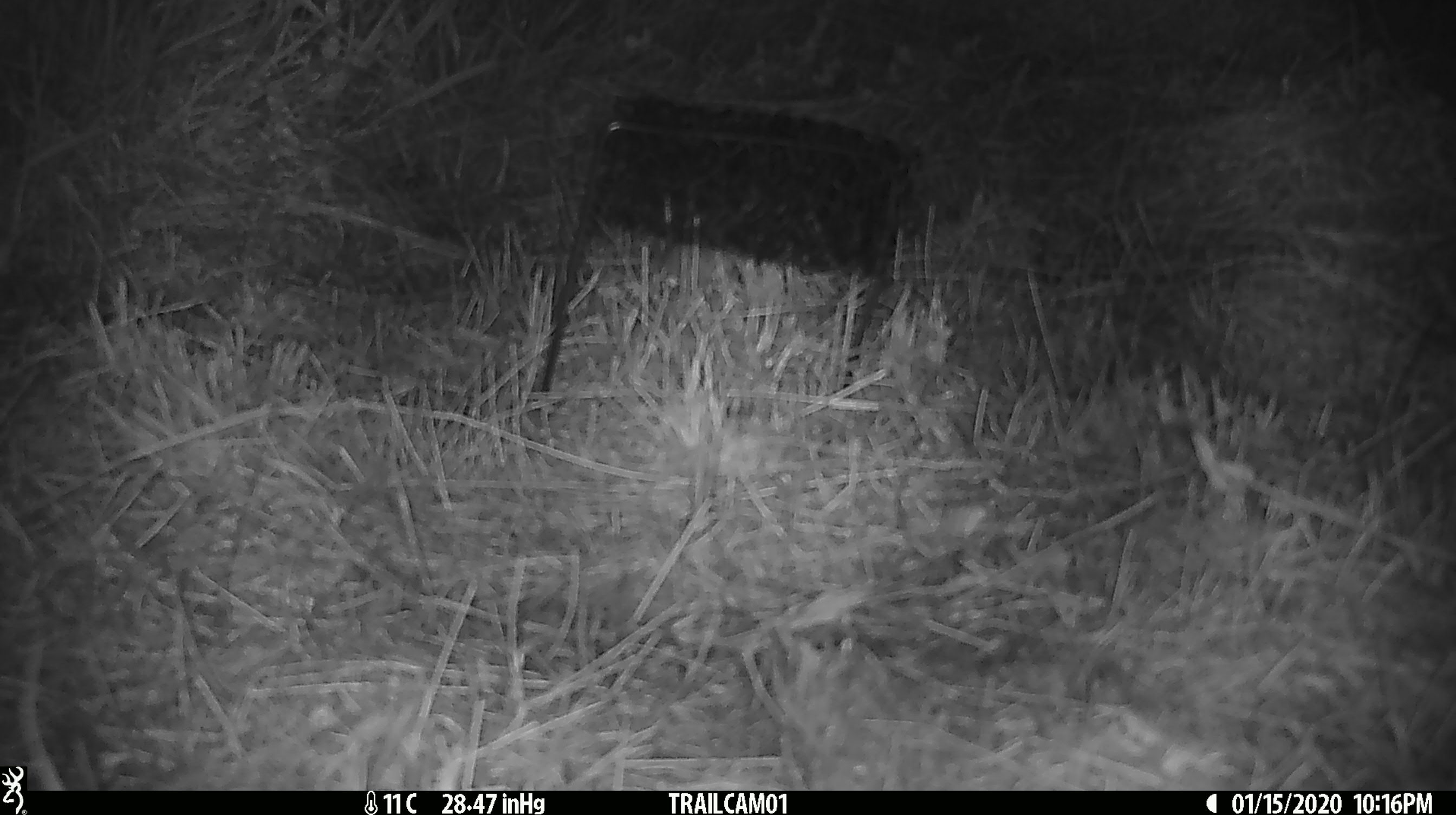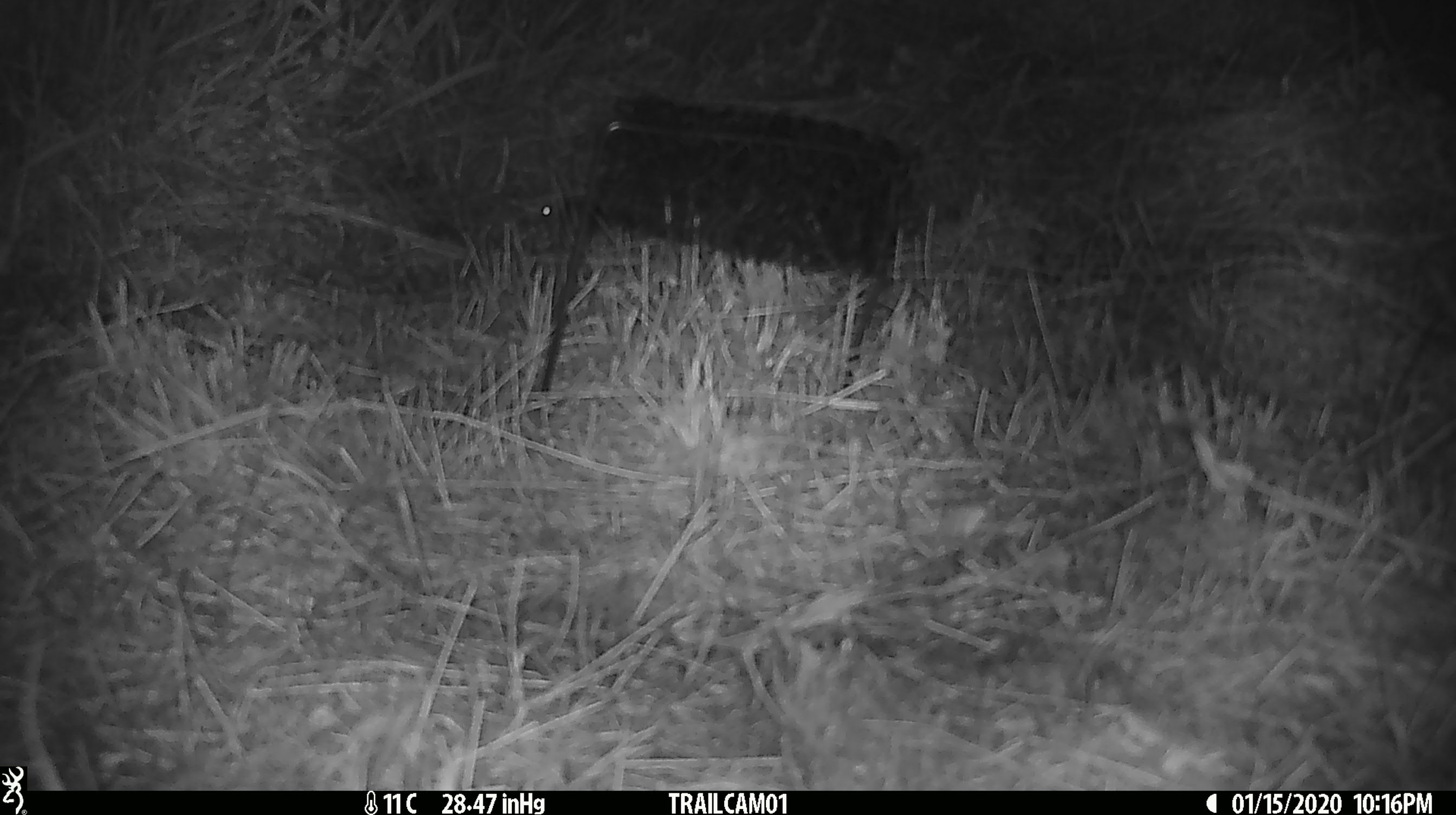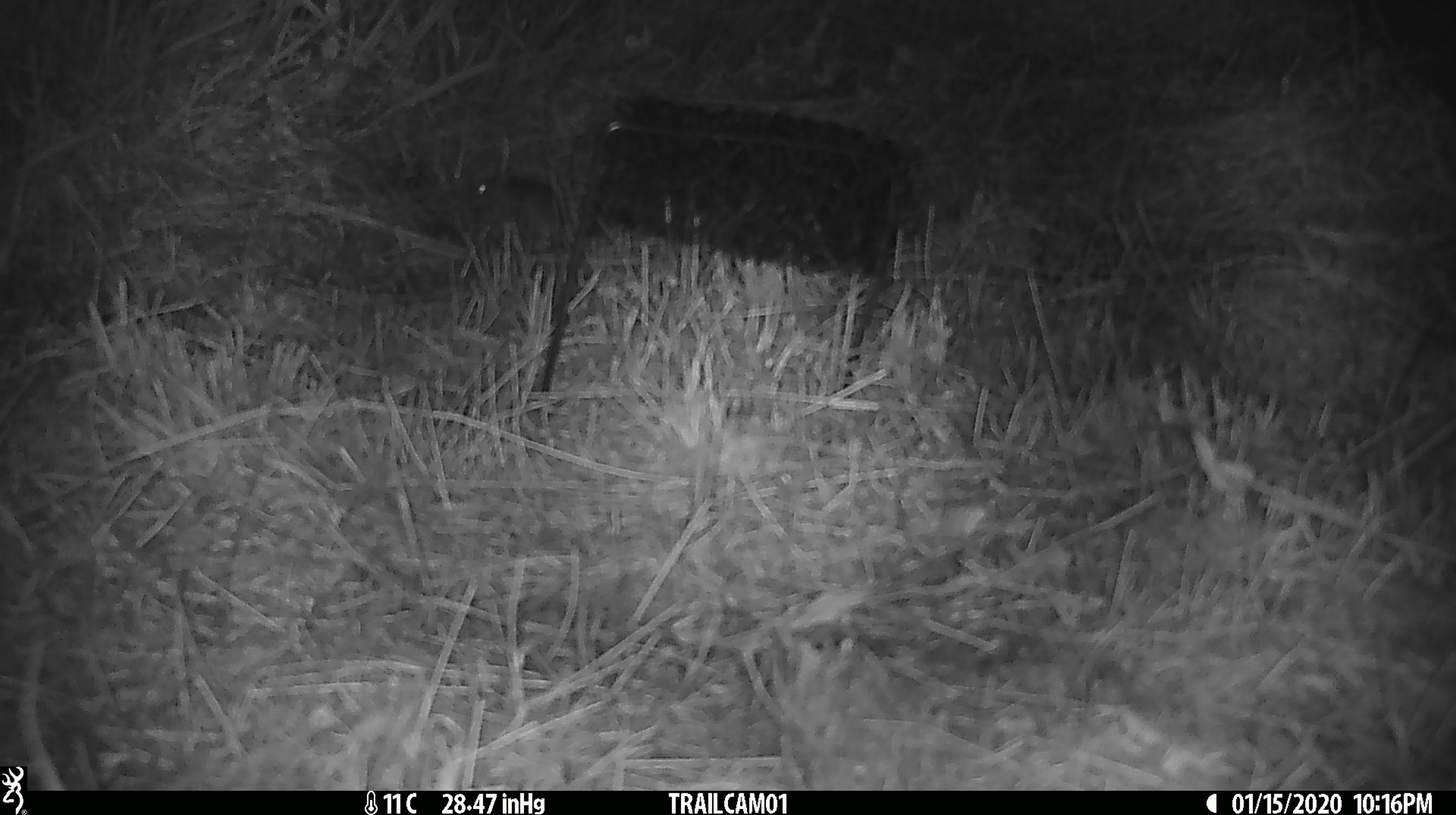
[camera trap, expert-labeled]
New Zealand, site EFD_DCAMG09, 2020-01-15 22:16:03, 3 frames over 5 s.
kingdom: Animalia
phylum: Chordata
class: Mammalia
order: Rodentia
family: Muridae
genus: Mus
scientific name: Mus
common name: mouse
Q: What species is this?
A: Mouse (Mus).